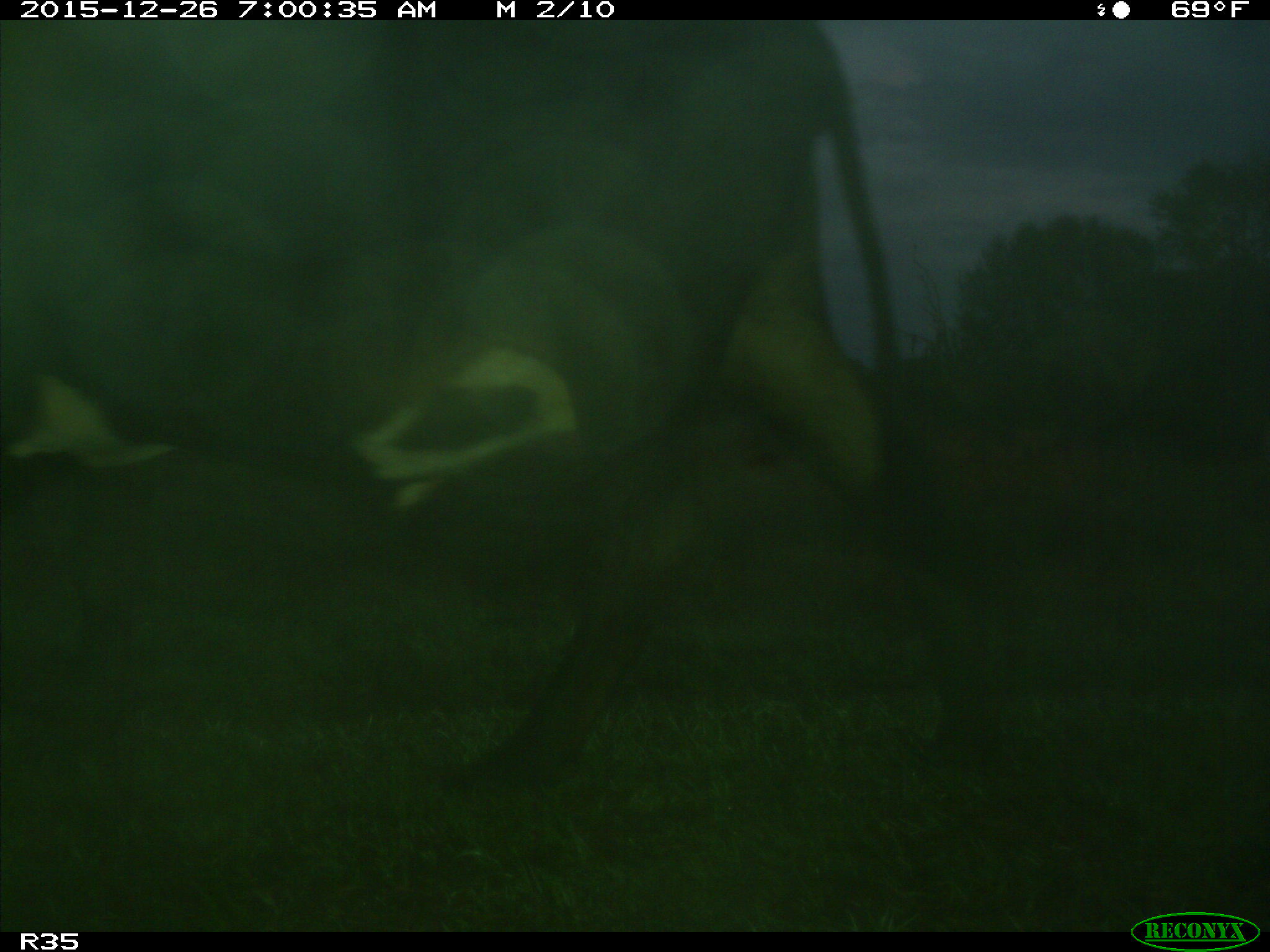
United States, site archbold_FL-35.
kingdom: Animalia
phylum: Chordata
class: Mammalia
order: Artiodactyla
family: Bovidae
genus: Bos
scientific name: Bos taurus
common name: domestic cow